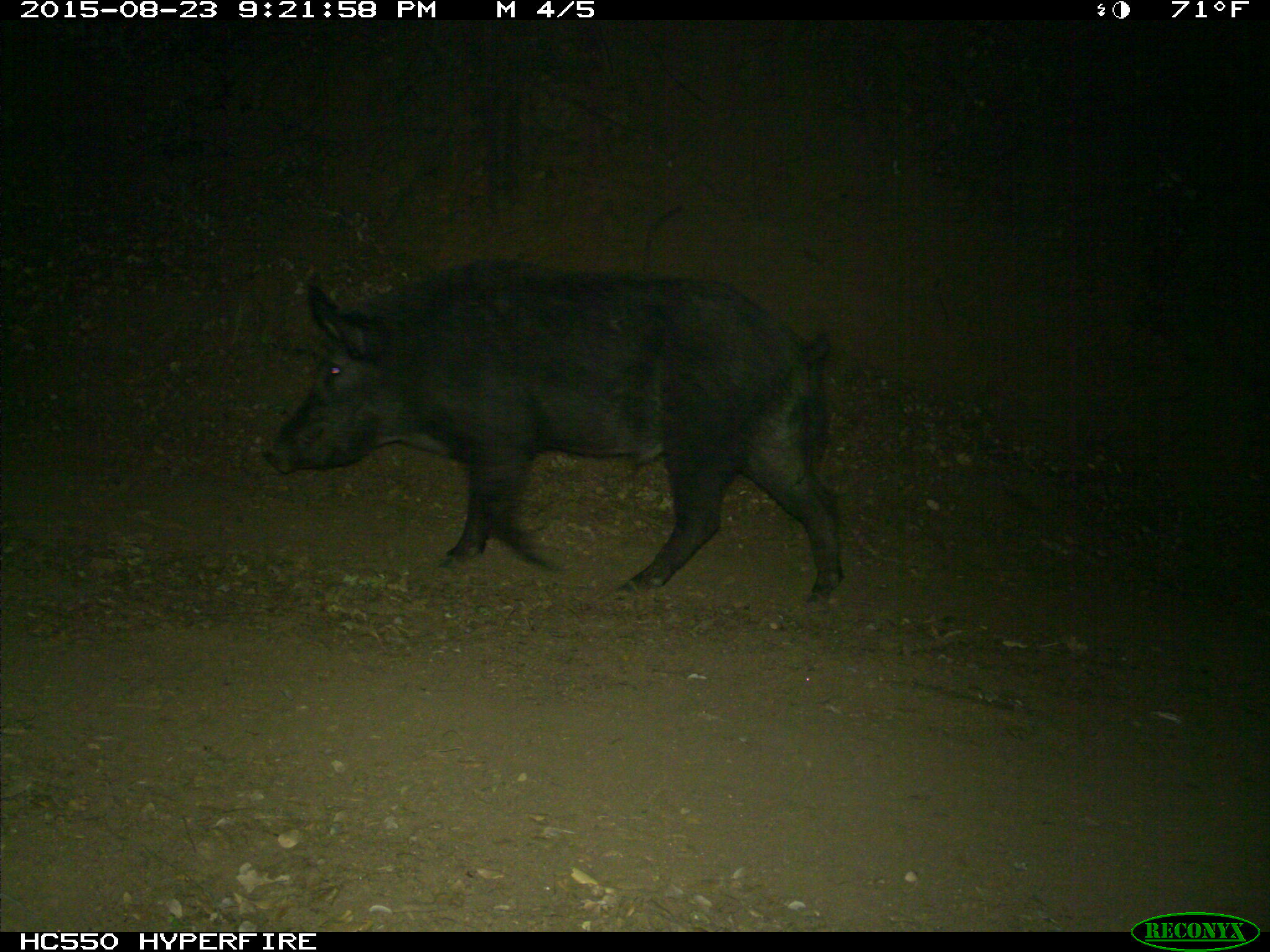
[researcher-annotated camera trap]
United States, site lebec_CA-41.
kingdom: Animalia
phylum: Chordata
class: Mammalia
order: Artiodactyla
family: Suidae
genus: Sus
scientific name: Sus scrofa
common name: wild boar